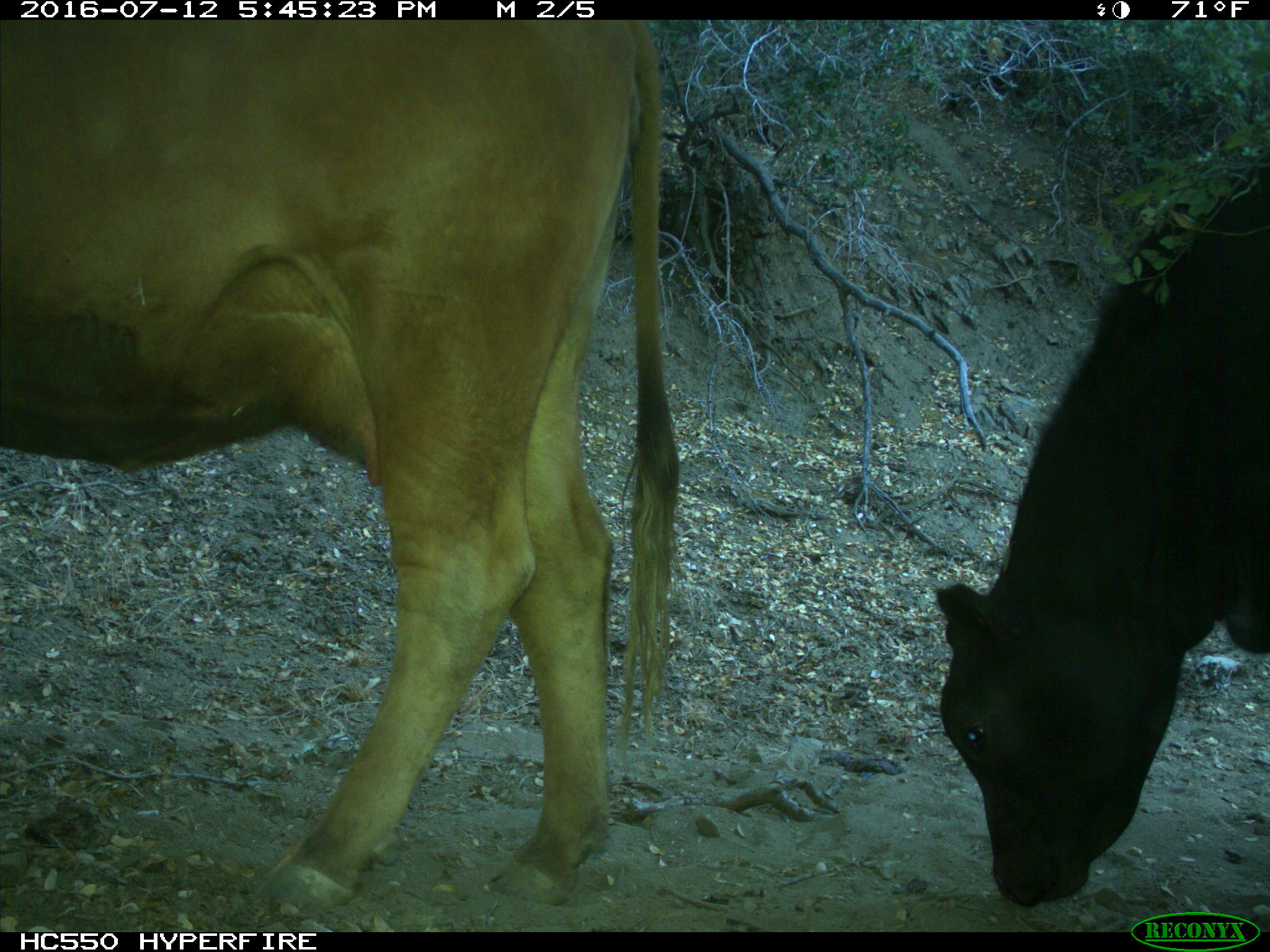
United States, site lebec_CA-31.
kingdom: Animalia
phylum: Chordata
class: Mammalia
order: Artiodactyla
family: Bovidae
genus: Bos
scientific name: Bos taurus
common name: domestic cow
Bos taurus (domestic cow).